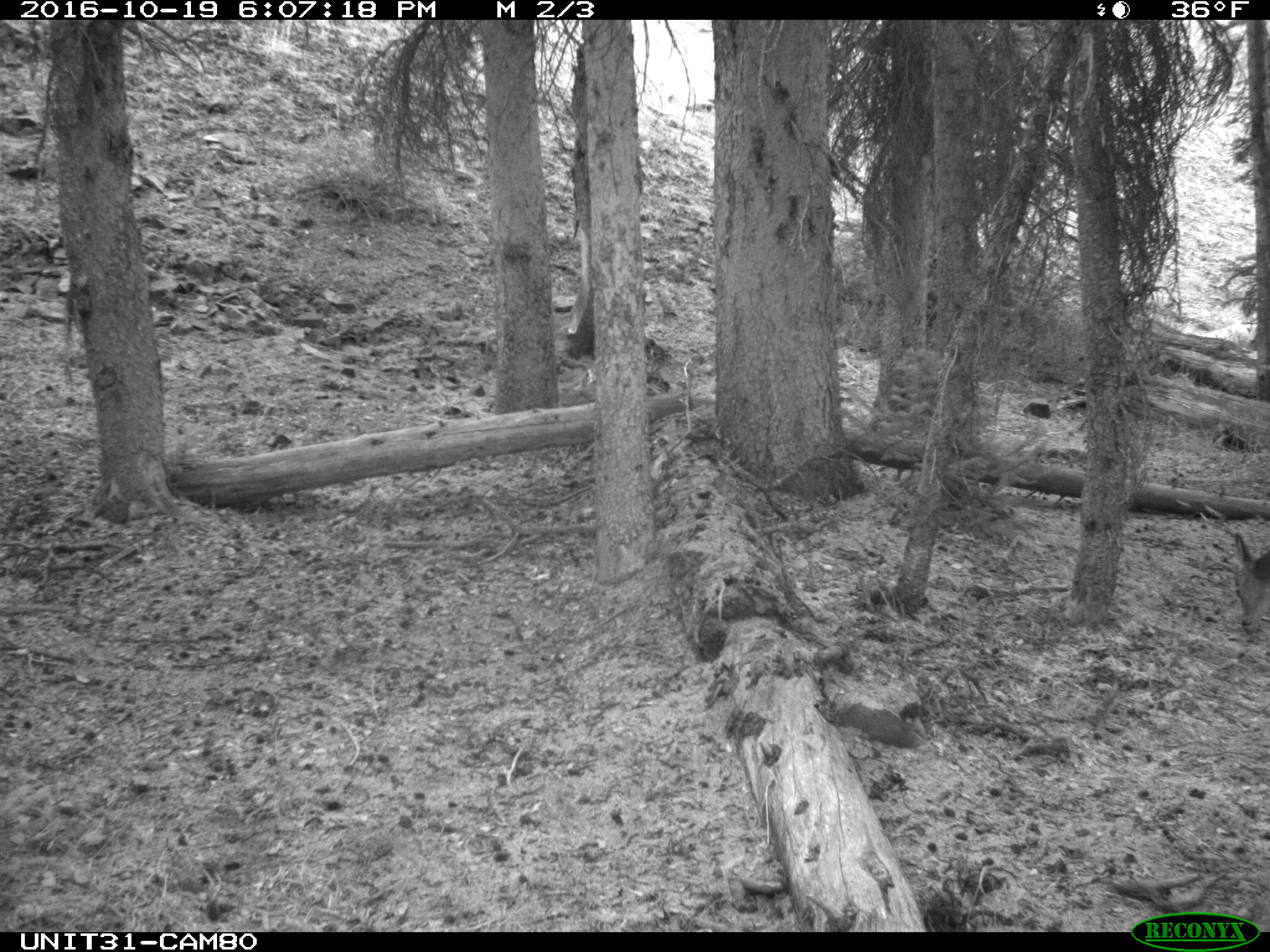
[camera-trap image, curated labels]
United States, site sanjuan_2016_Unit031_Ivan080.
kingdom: Animalia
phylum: Chordata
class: Mammalia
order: Artiodactyla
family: Cervidae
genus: Odocoileus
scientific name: Odocoileus hemionus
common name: mule deer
Odocoileus hemionus (mule deer).